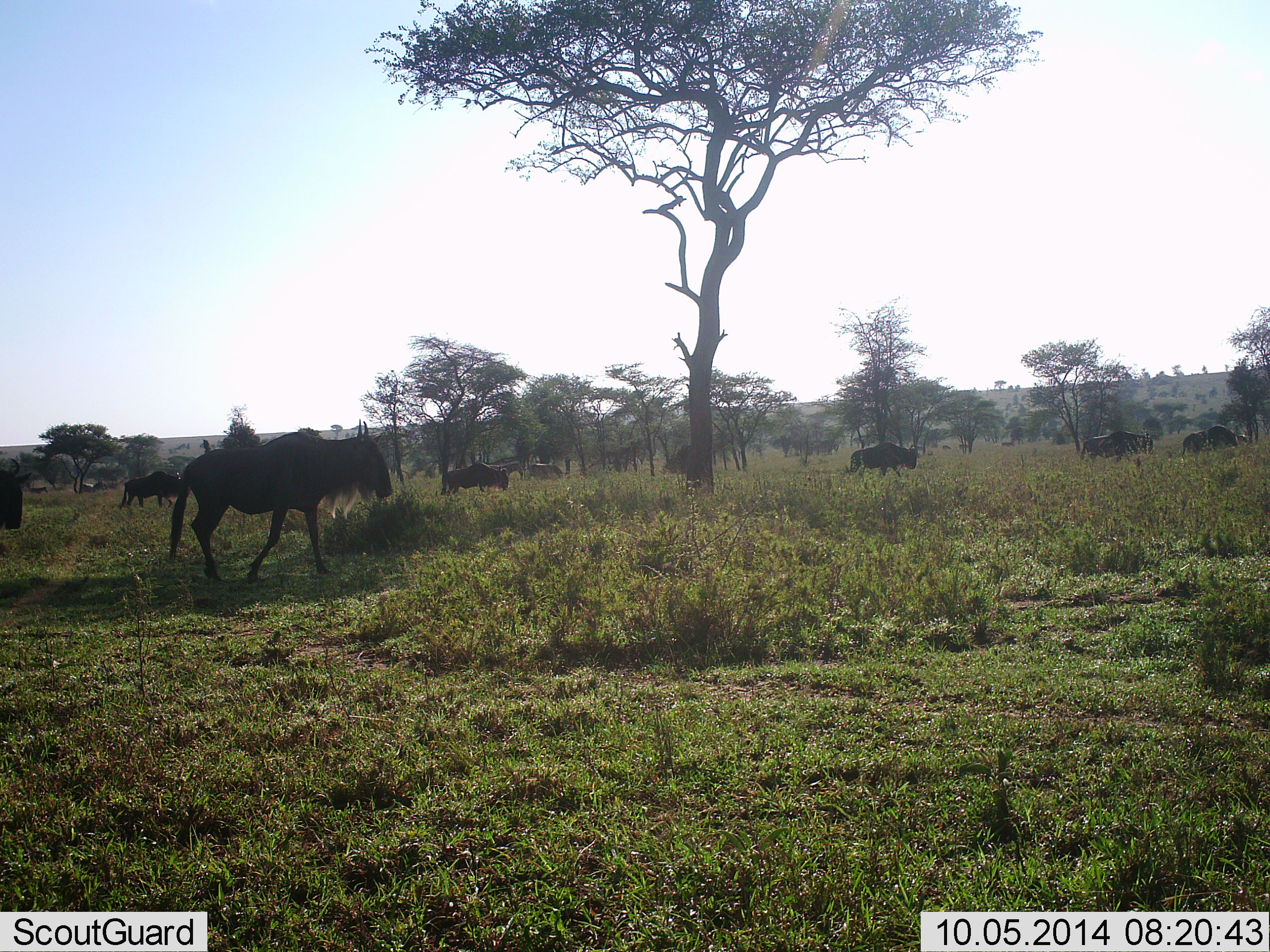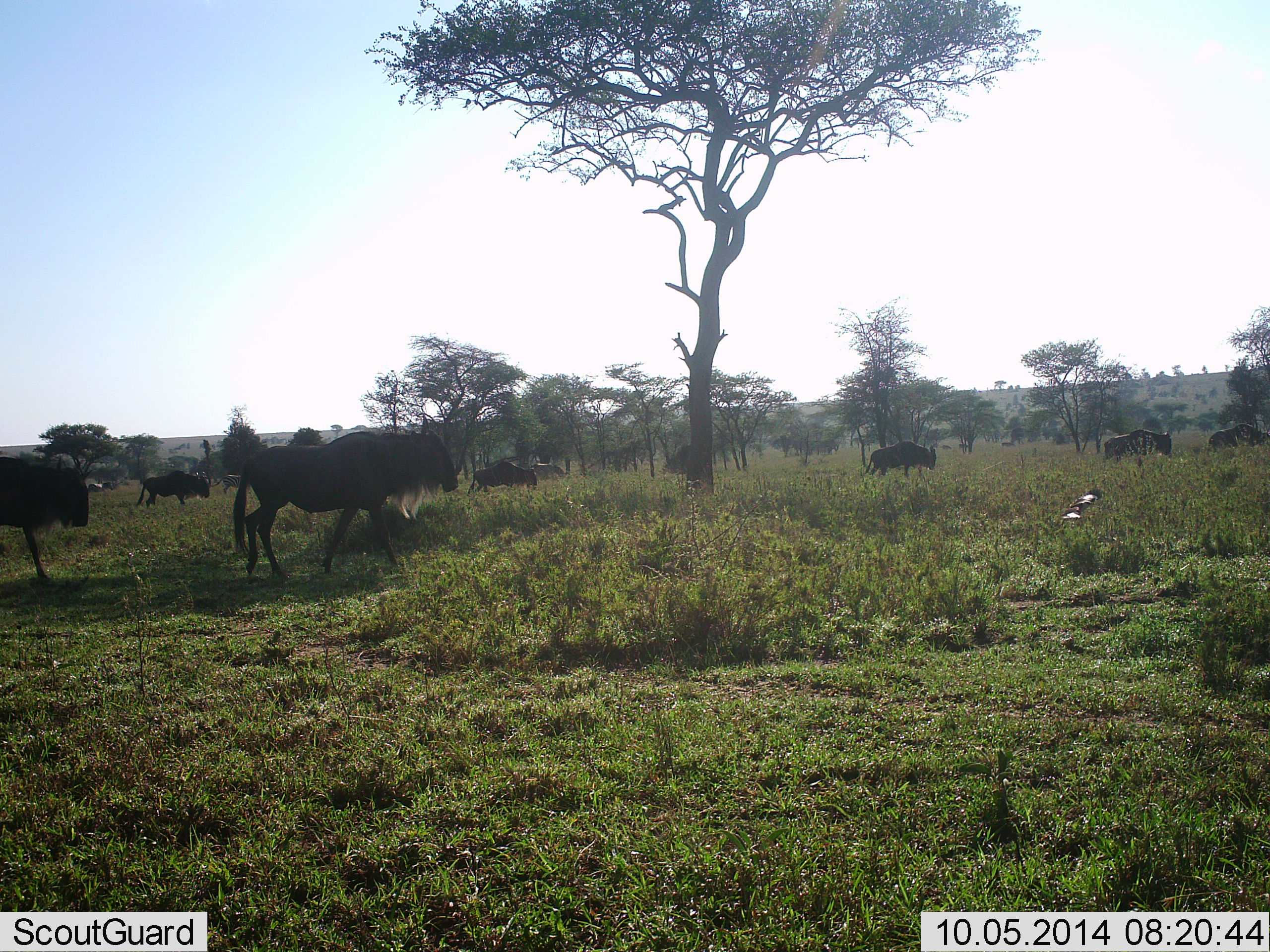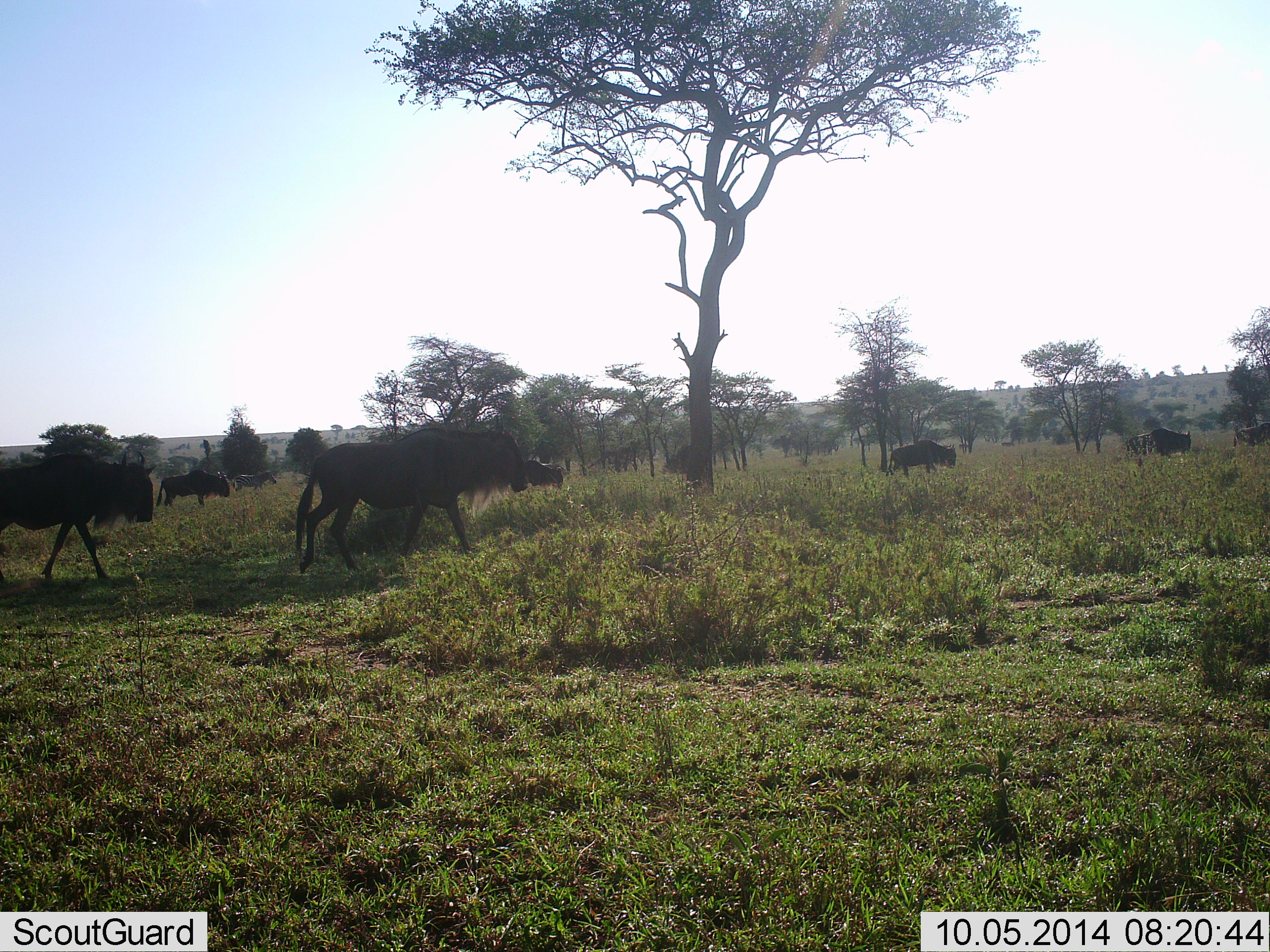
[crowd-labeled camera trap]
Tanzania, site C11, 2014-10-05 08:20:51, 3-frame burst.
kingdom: Animalia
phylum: Chordata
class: Mammalia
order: Artiodactyla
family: Bovidae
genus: Connochaetes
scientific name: Connochaetes taurinus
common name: blue wildebeest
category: wildebeest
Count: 7.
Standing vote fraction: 0%.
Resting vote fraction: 0%.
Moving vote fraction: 100%.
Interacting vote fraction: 0%.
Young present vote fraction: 0%.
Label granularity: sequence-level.